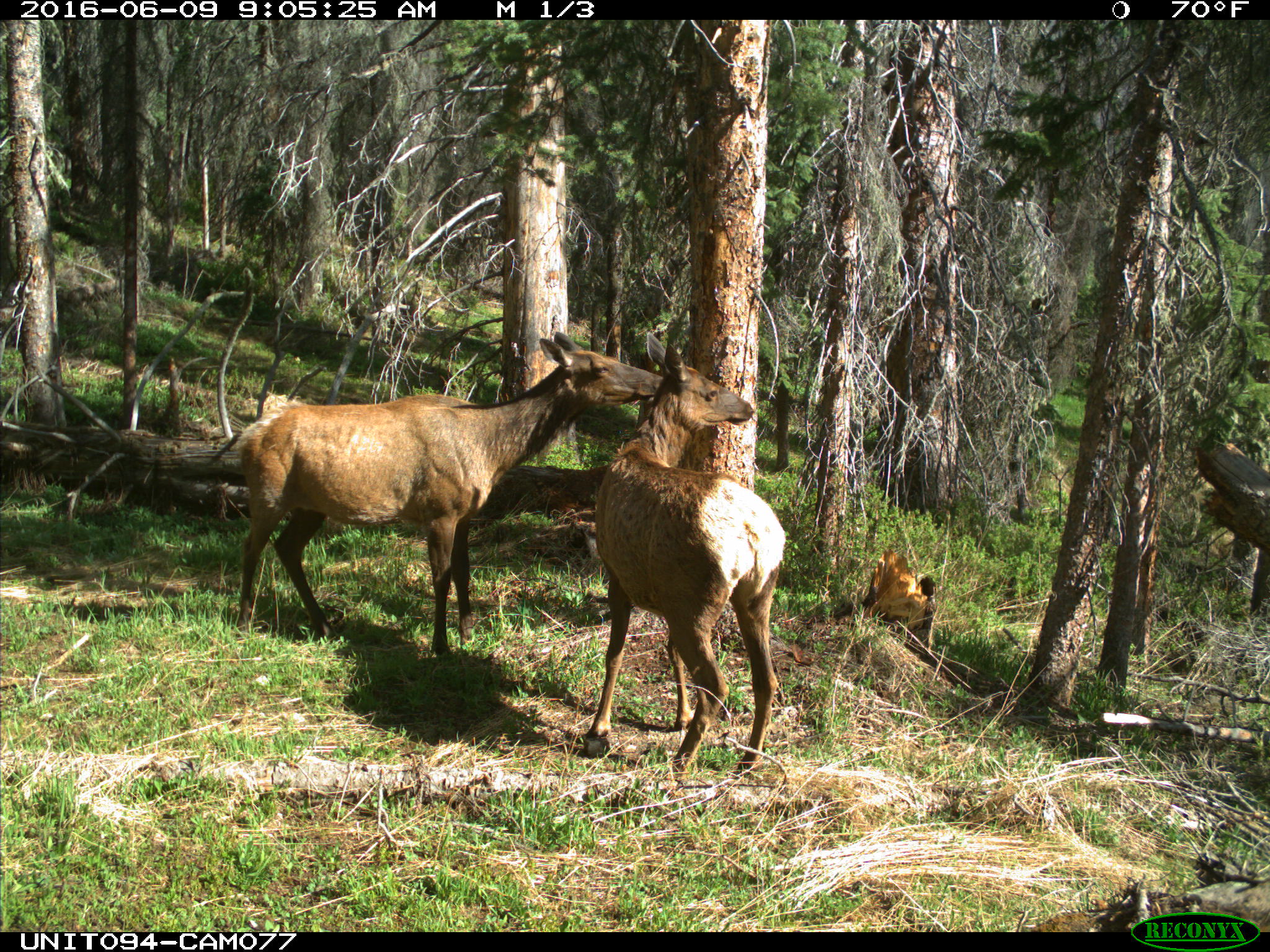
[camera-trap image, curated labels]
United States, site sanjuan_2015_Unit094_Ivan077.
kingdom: Animalia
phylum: Chordata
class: Mammalia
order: Artiodactyla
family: Cervidae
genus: Cervus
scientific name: Cervus elaphus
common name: red deer